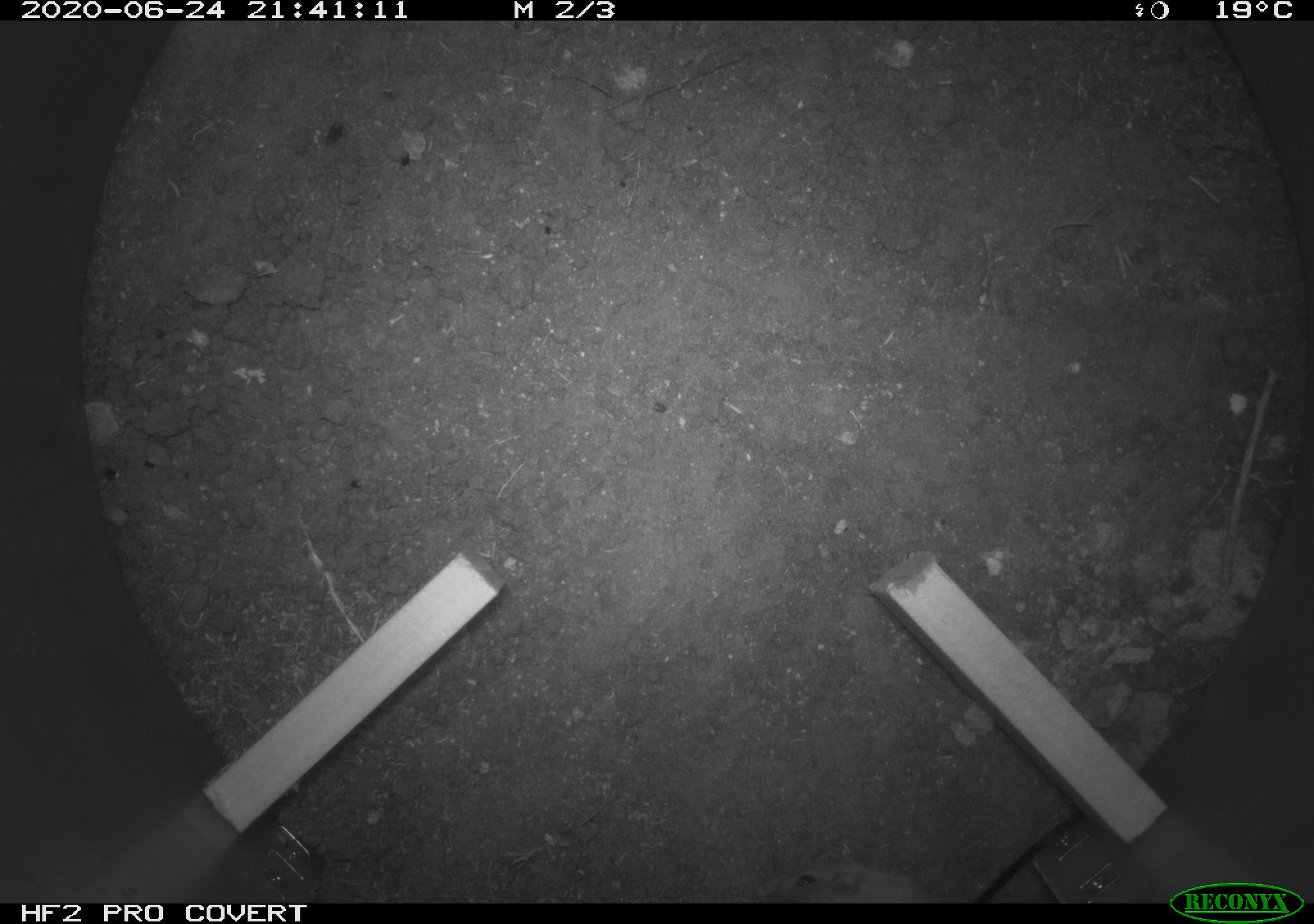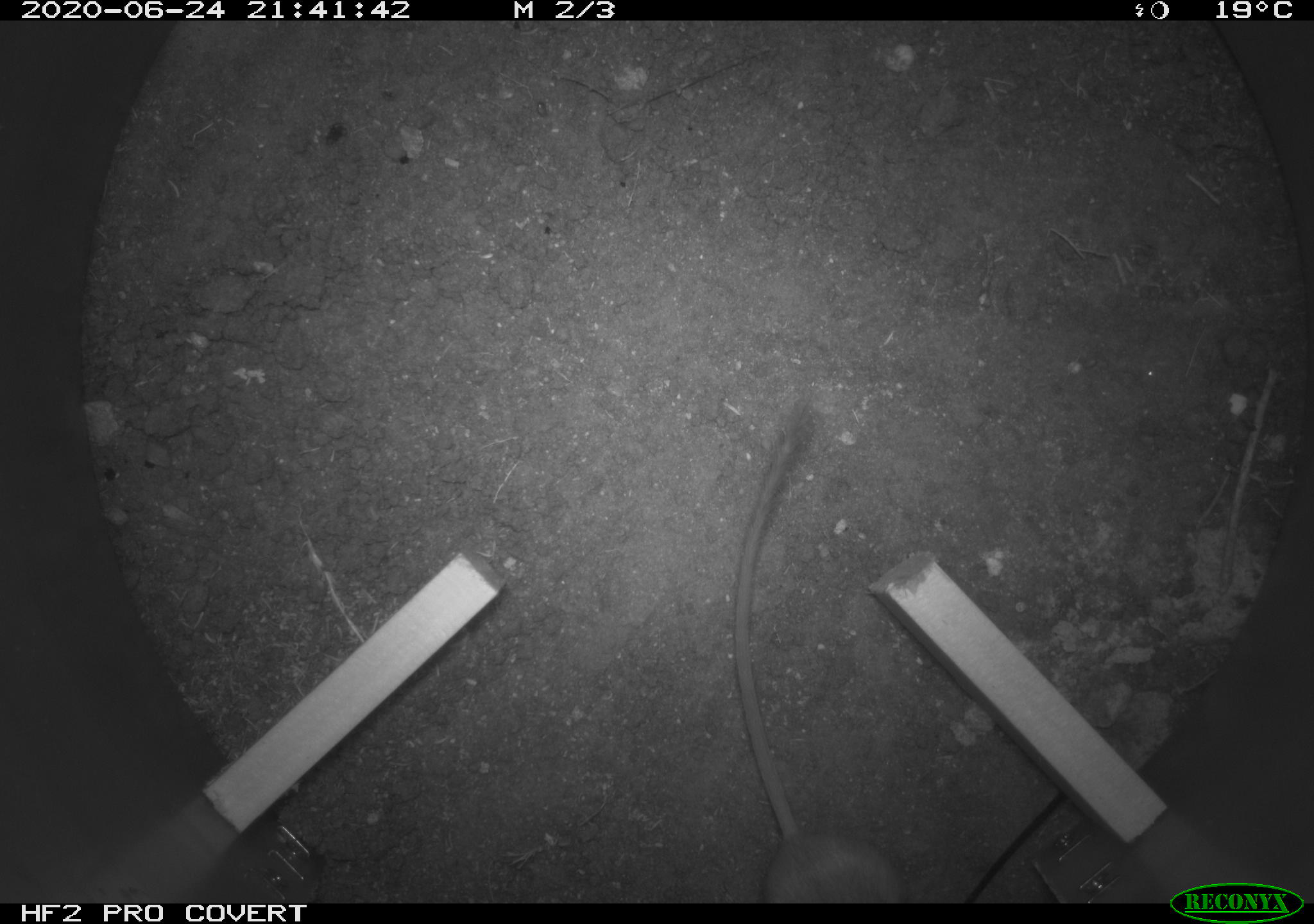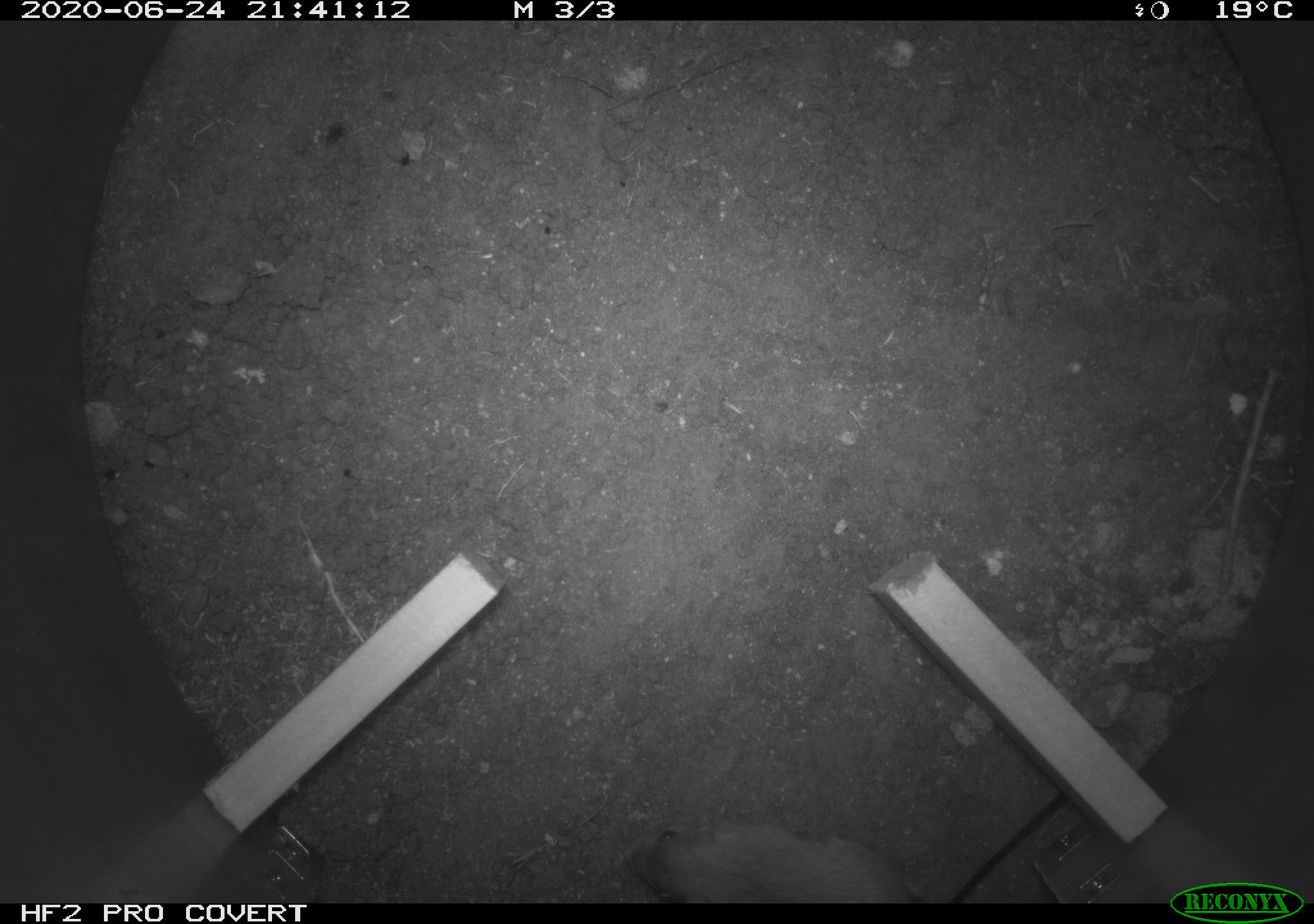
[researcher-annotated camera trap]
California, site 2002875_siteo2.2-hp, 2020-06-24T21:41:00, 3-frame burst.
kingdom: Animalia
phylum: Chordata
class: Mammalia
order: Rodentia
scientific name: Rodentia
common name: rodent